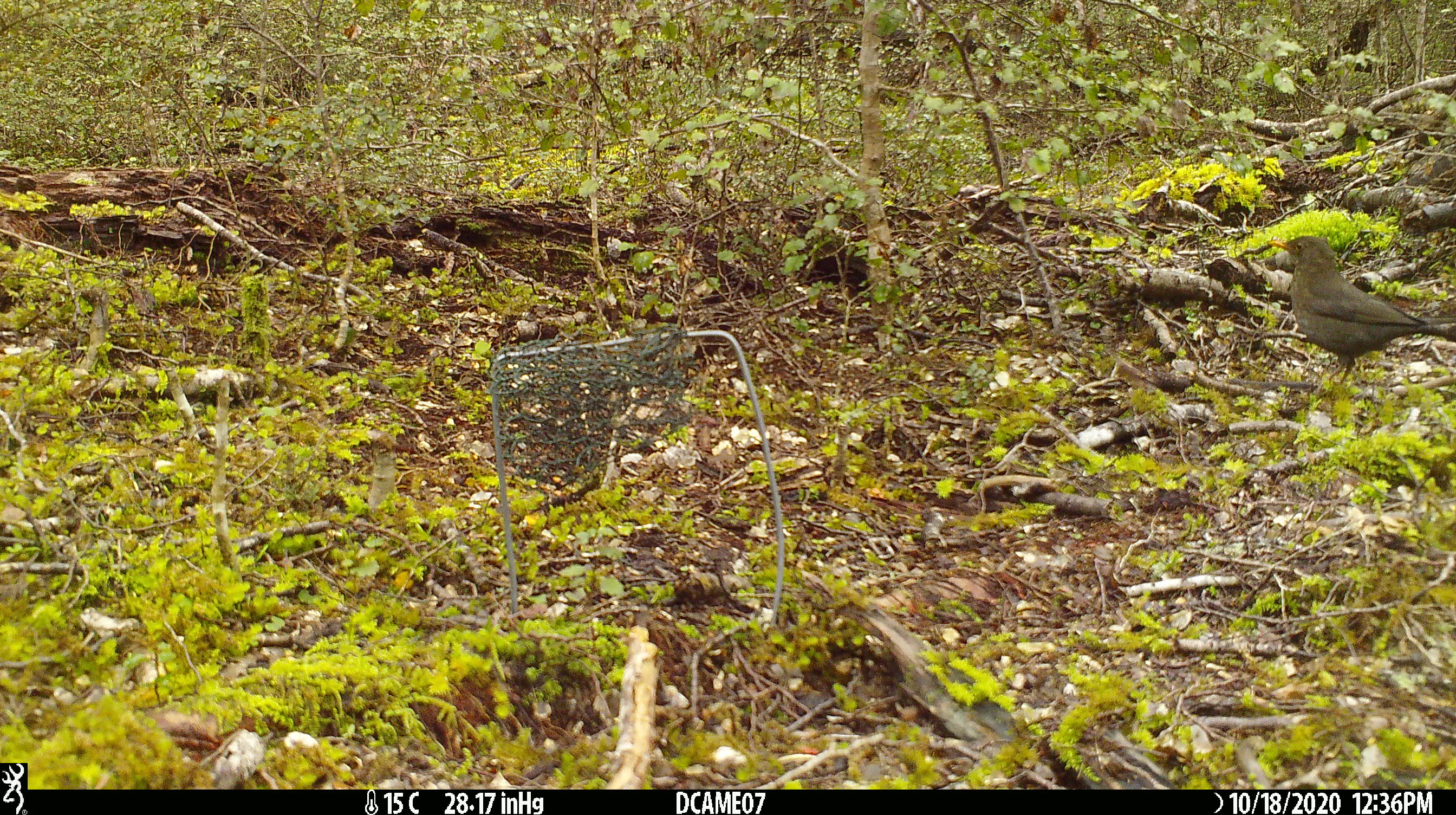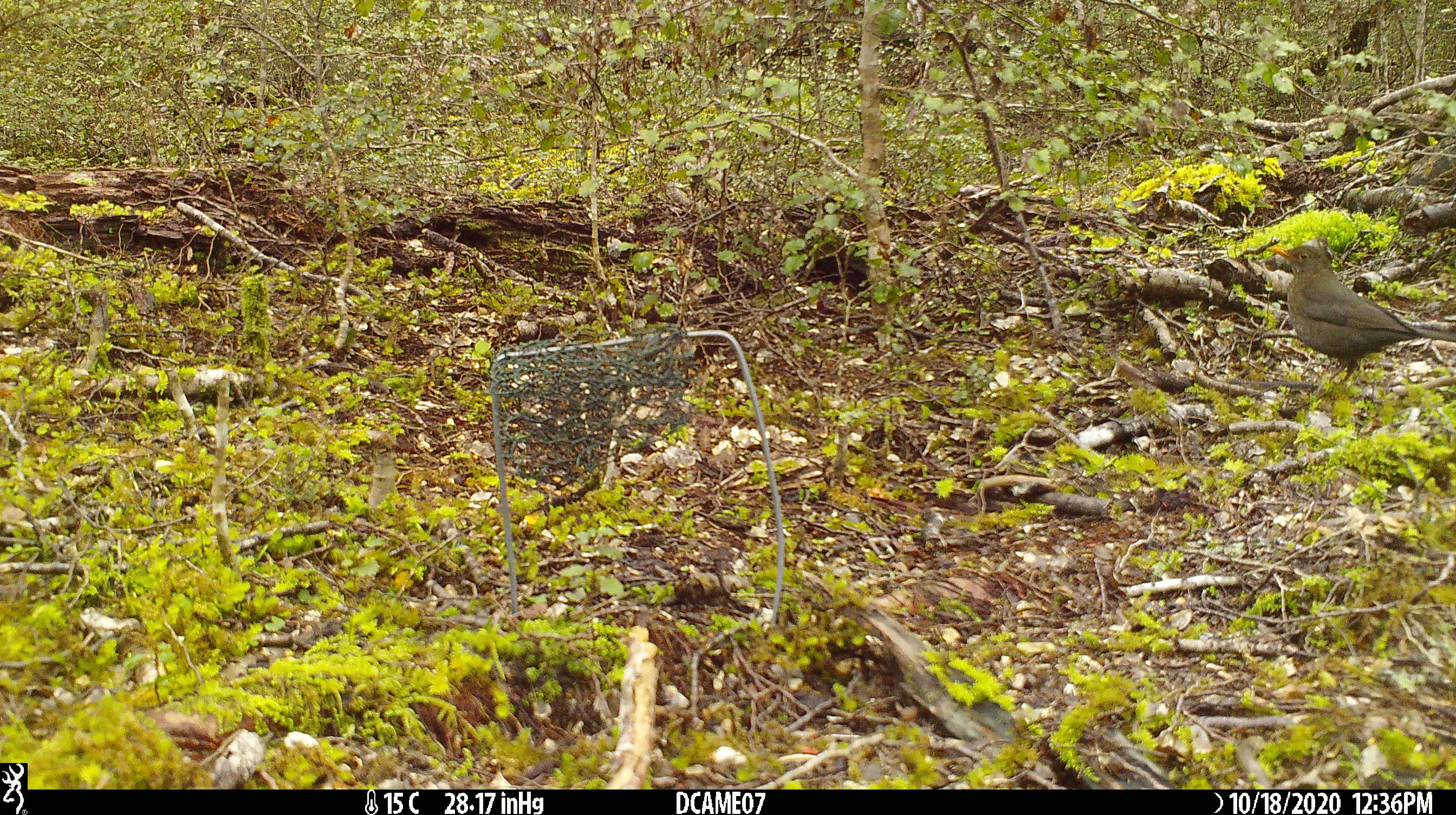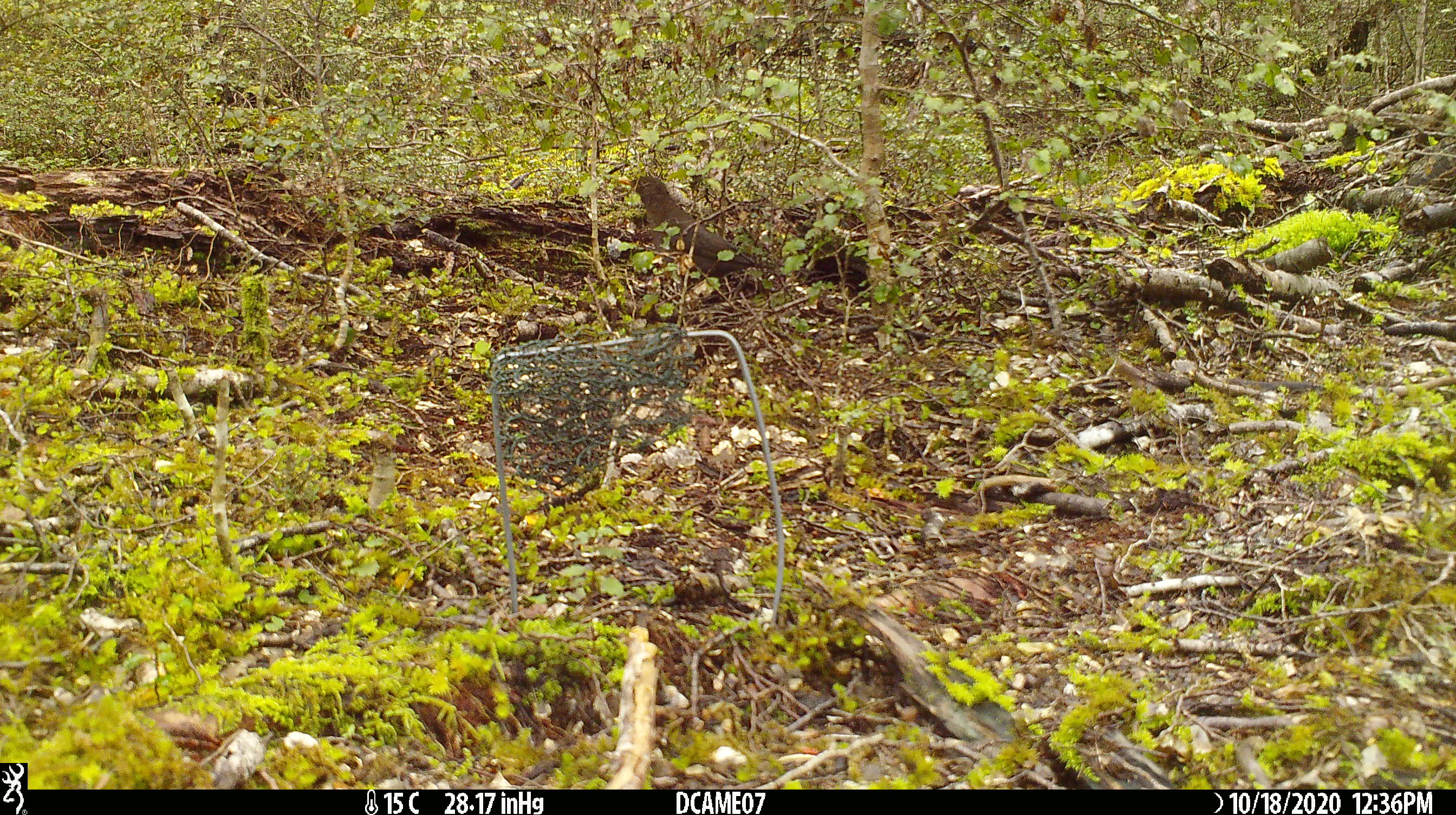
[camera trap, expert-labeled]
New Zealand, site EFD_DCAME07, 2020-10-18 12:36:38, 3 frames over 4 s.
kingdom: Animalia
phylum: Chordata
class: Aves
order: Passeriformes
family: Turdidae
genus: Turdus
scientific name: Turdus merula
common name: eurasian blackbird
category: blackbird